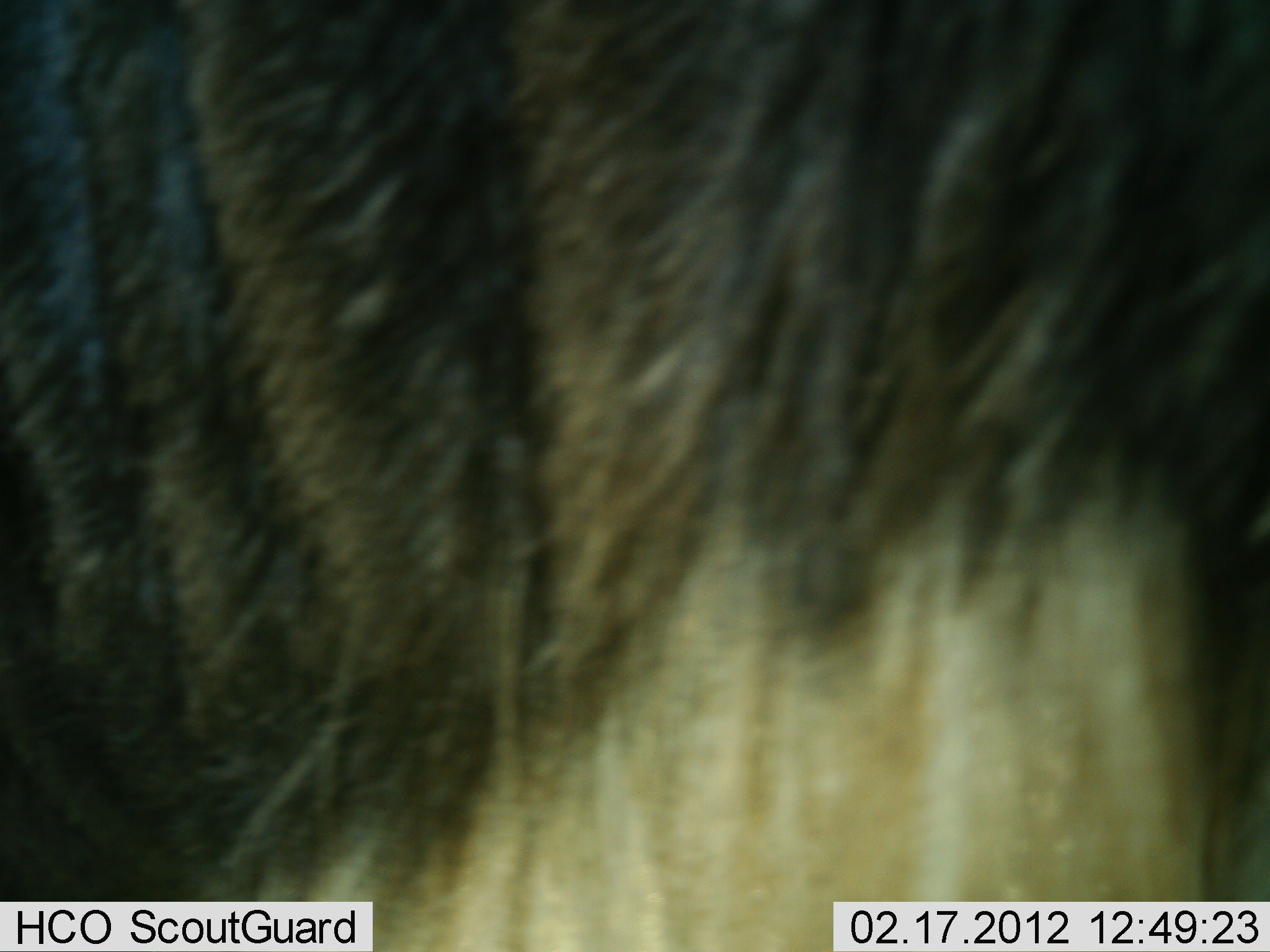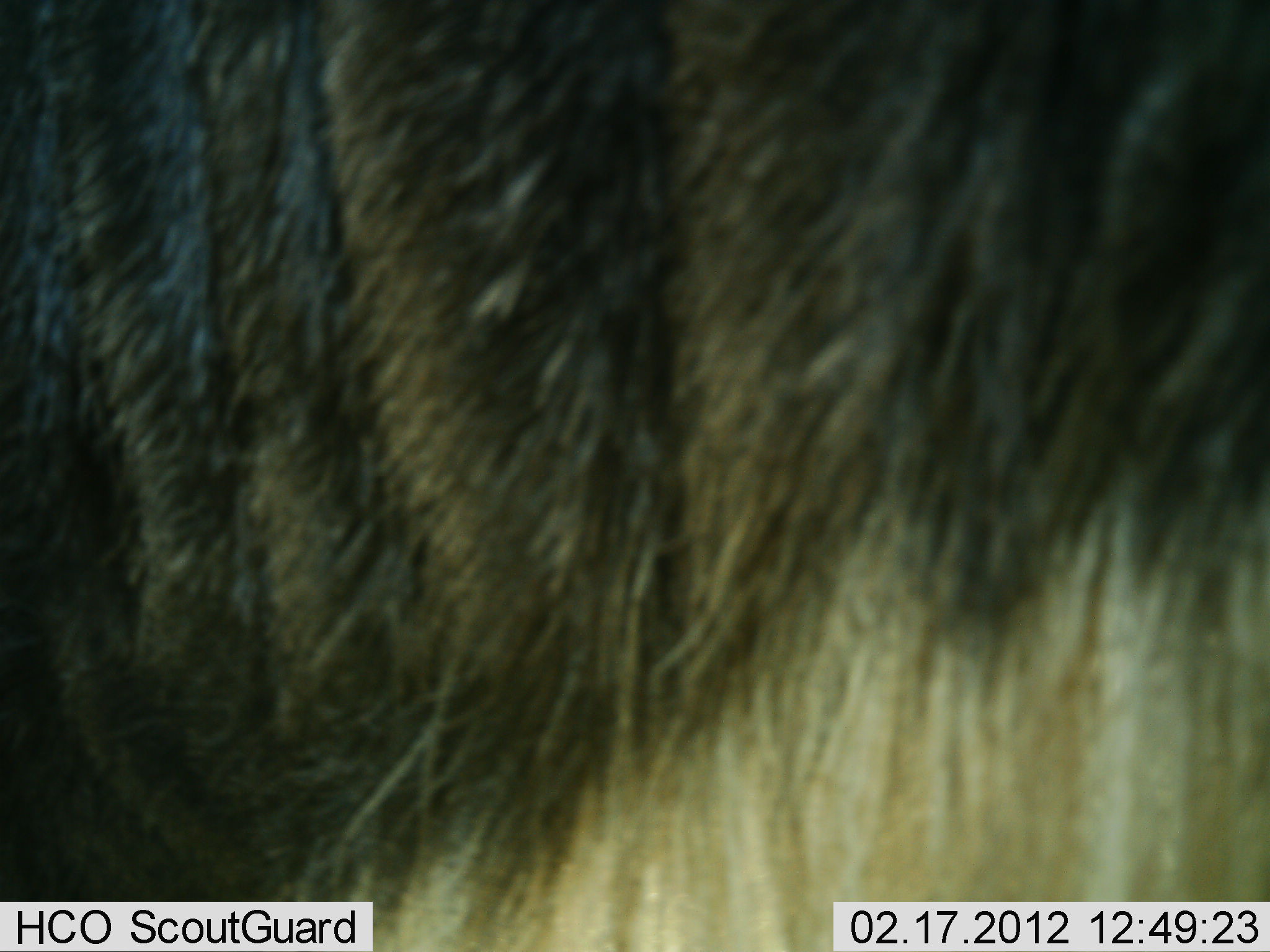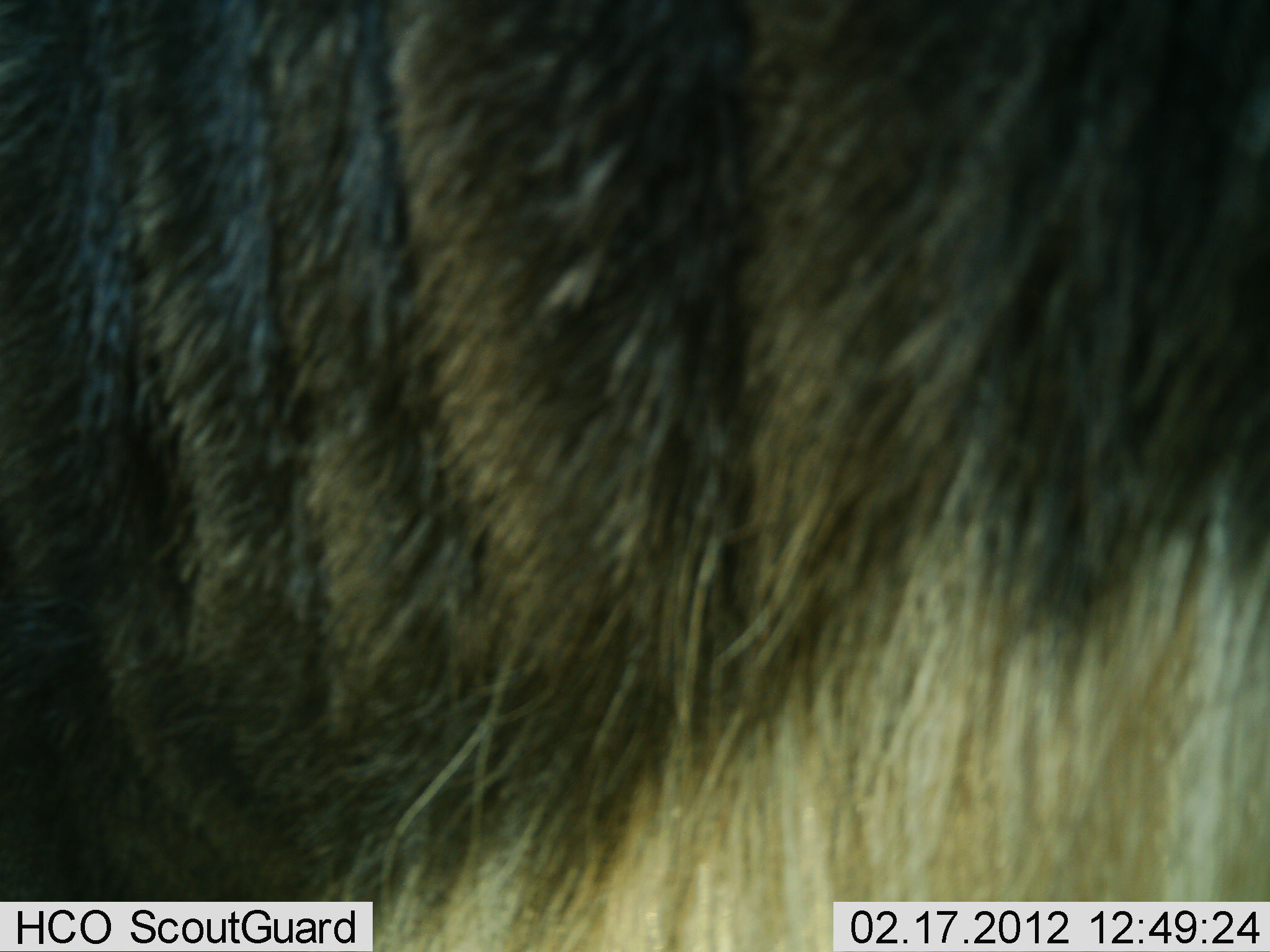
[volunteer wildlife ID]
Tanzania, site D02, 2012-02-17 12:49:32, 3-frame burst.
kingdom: Animalia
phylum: Chordata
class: Mammalia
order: Artiodactyla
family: Bovidae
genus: Connochaetes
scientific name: Connochaetes taurinus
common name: blue wildebeest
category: wildebeest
Wildebeest (blue wildebeest) (Connochaetes taurinus), count 1. Behavior (volunteer vote fractions): standing 73%, resting 0%, moving 27%, interacting 0%. Young present (vote fraction): 0%. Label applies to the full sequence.